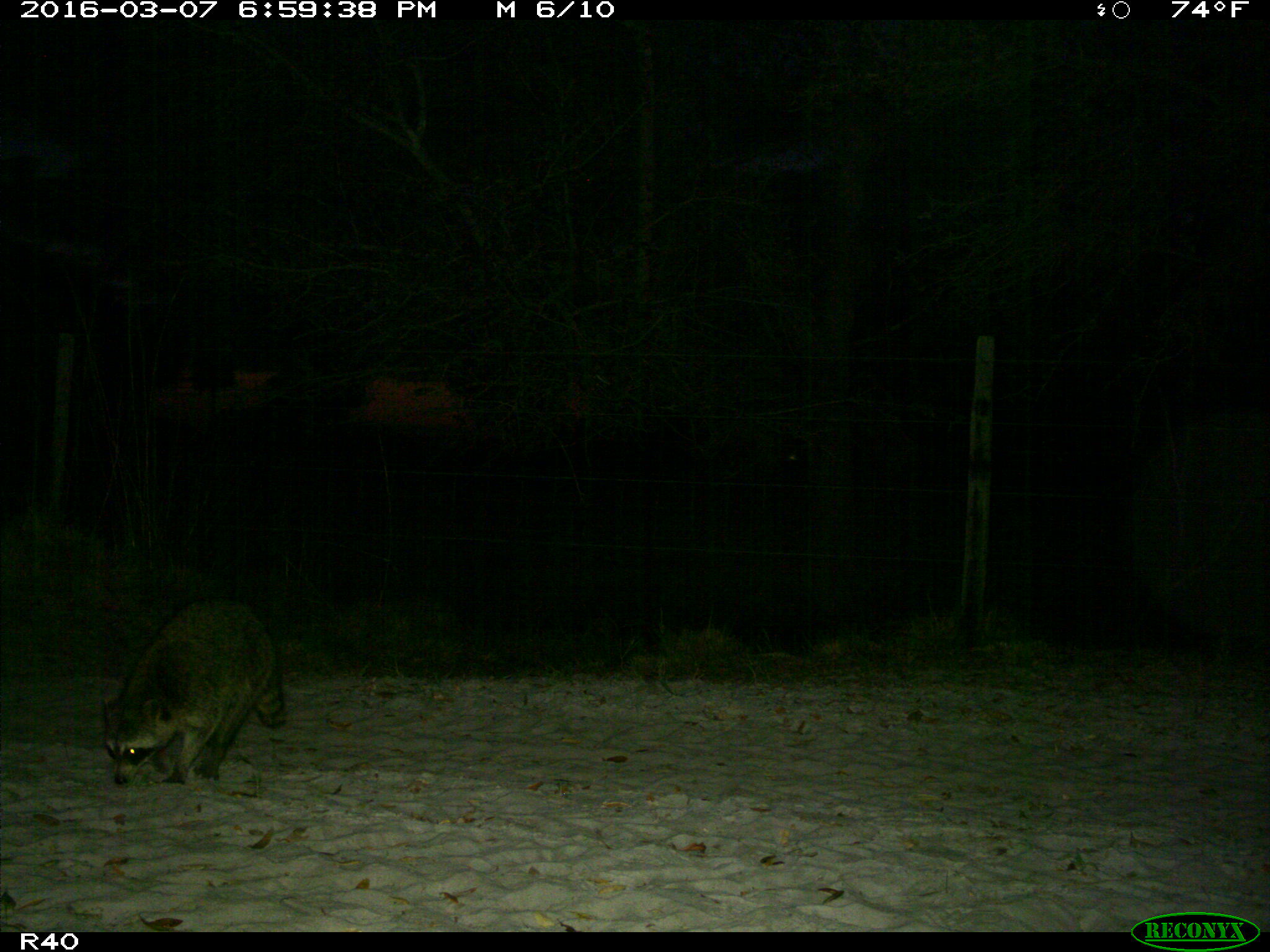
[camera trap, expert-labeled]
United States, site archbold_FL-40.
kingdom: Animalia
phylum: Chordata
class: Mammalia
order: Carnivora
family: Procyonidae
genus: Procyon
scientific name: Procyon lotor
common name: common raccoon